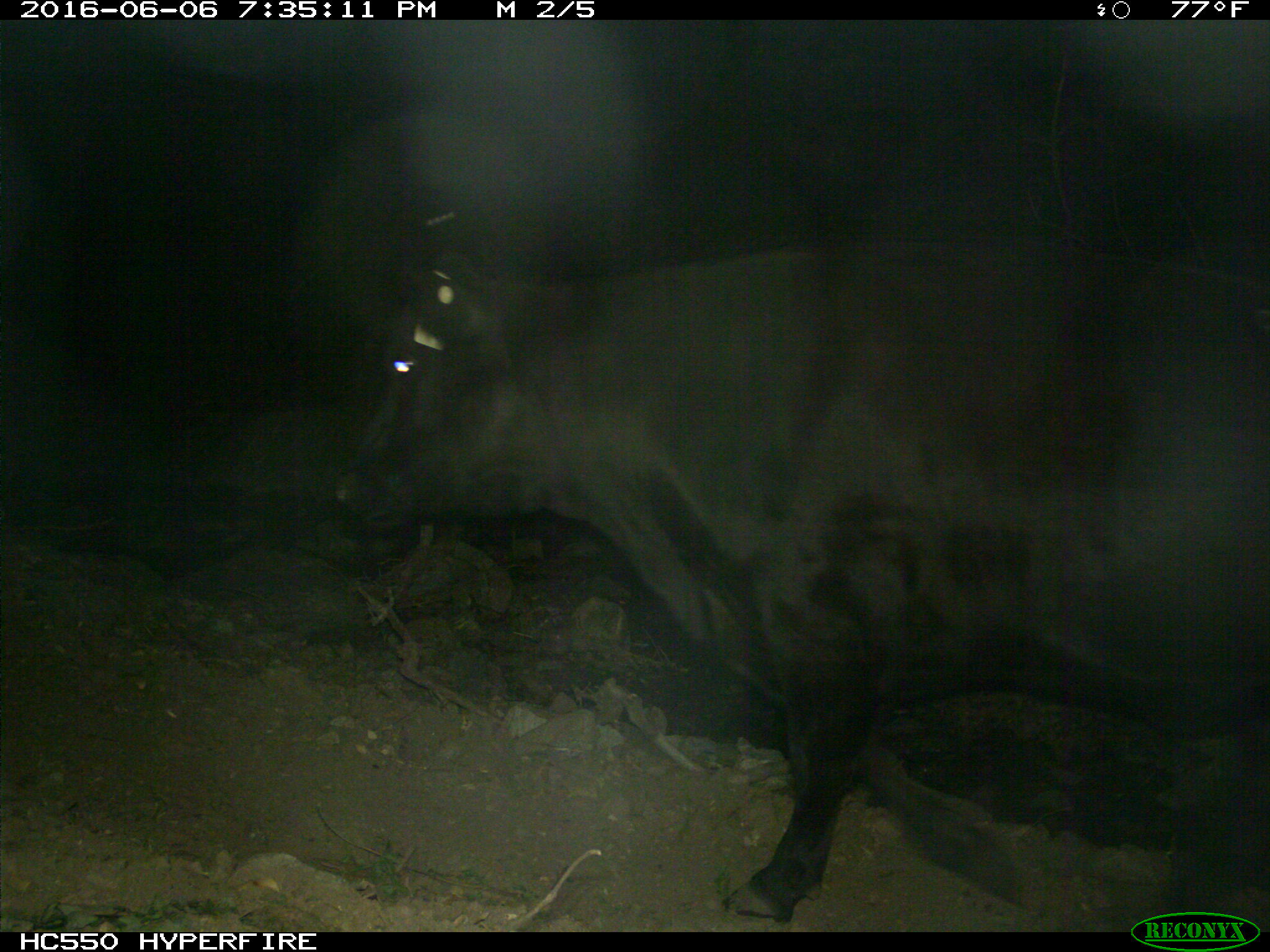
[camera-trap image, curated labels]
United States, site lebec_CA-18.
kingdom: Animalia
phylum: Chordata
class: Mammalia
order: Artiodactyla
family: Bovidae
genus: Bos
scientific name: Bos taurus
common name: domestic cow